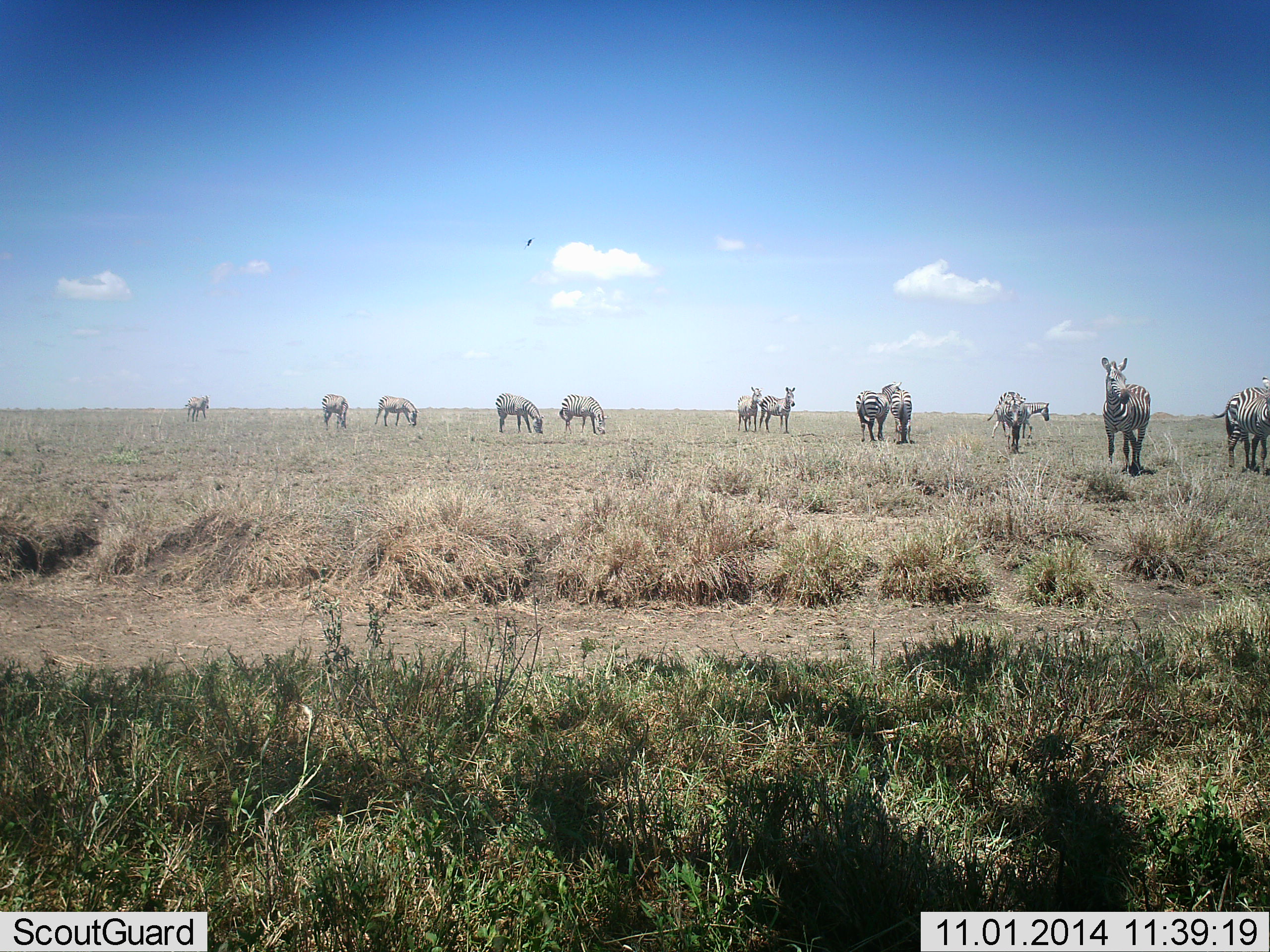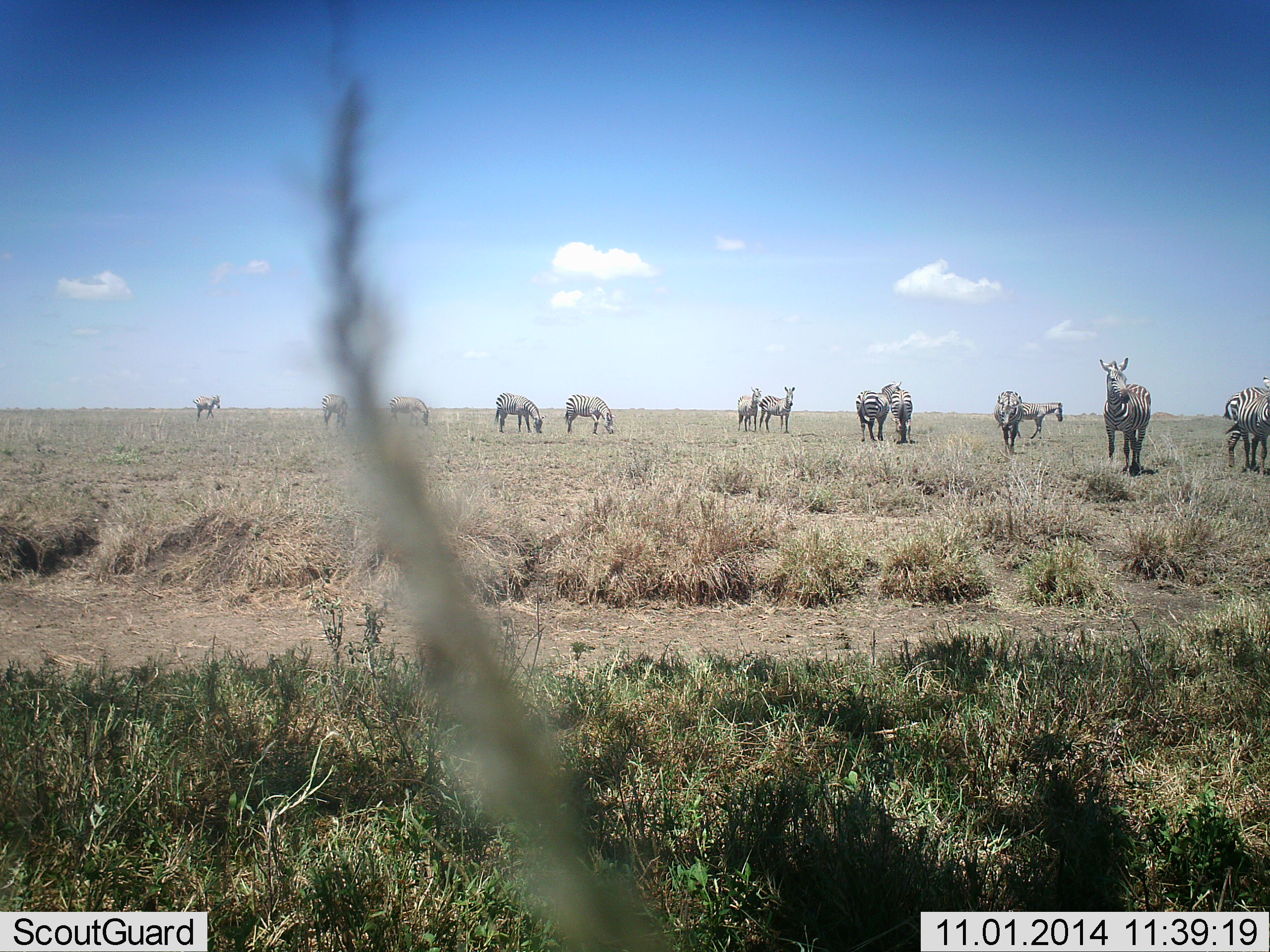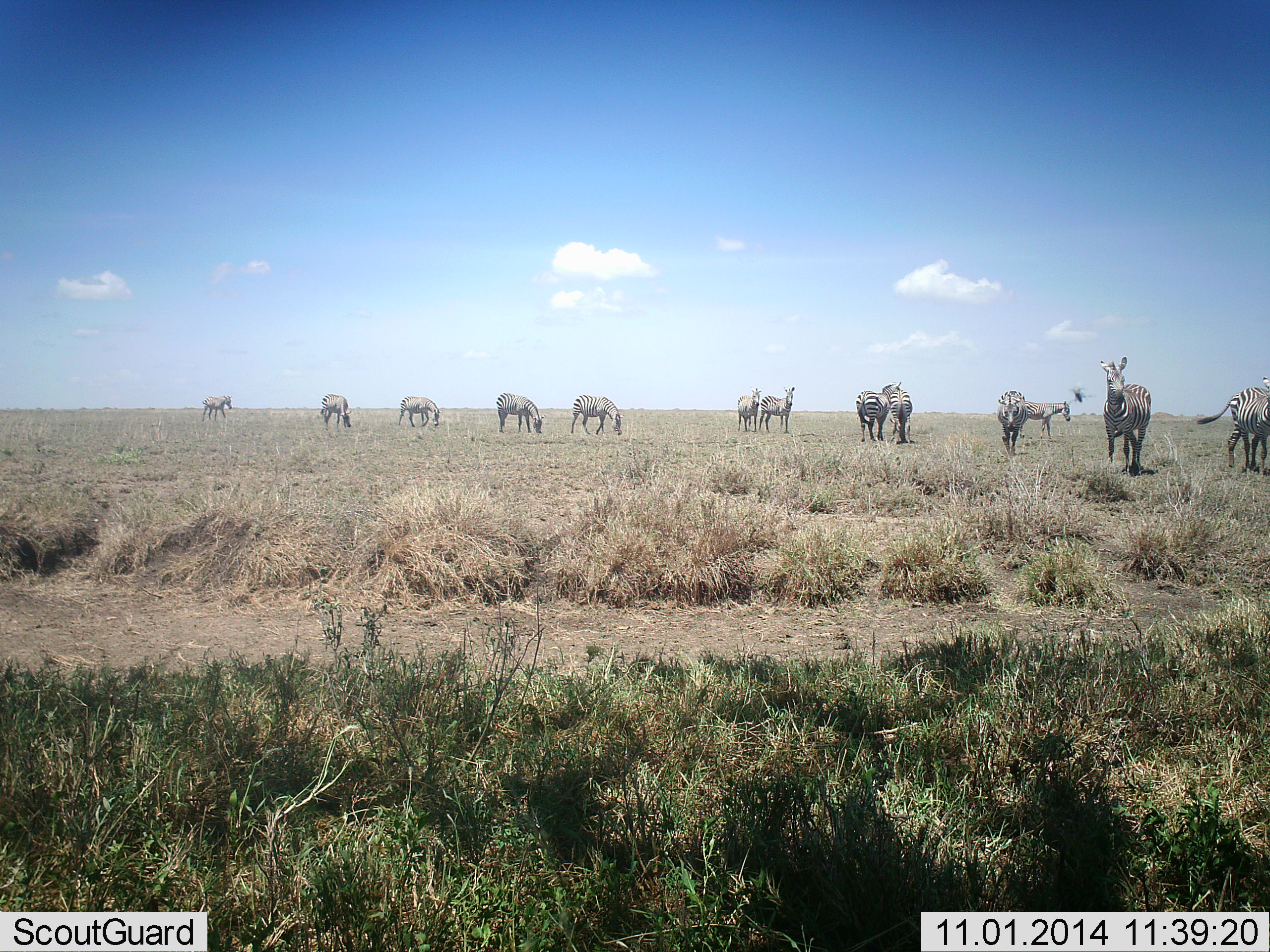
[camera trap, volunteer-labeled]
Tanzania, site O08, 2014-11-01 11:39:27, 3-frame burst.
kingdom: Animalia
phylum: Chordata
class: Mammalia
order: Perissodactyla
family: Equidae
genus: Equus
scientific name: Equus quagga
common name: plains zebra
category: zebra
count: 11-50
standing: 90%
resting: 0%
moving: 20%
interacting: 10%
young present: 10%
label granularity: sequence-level